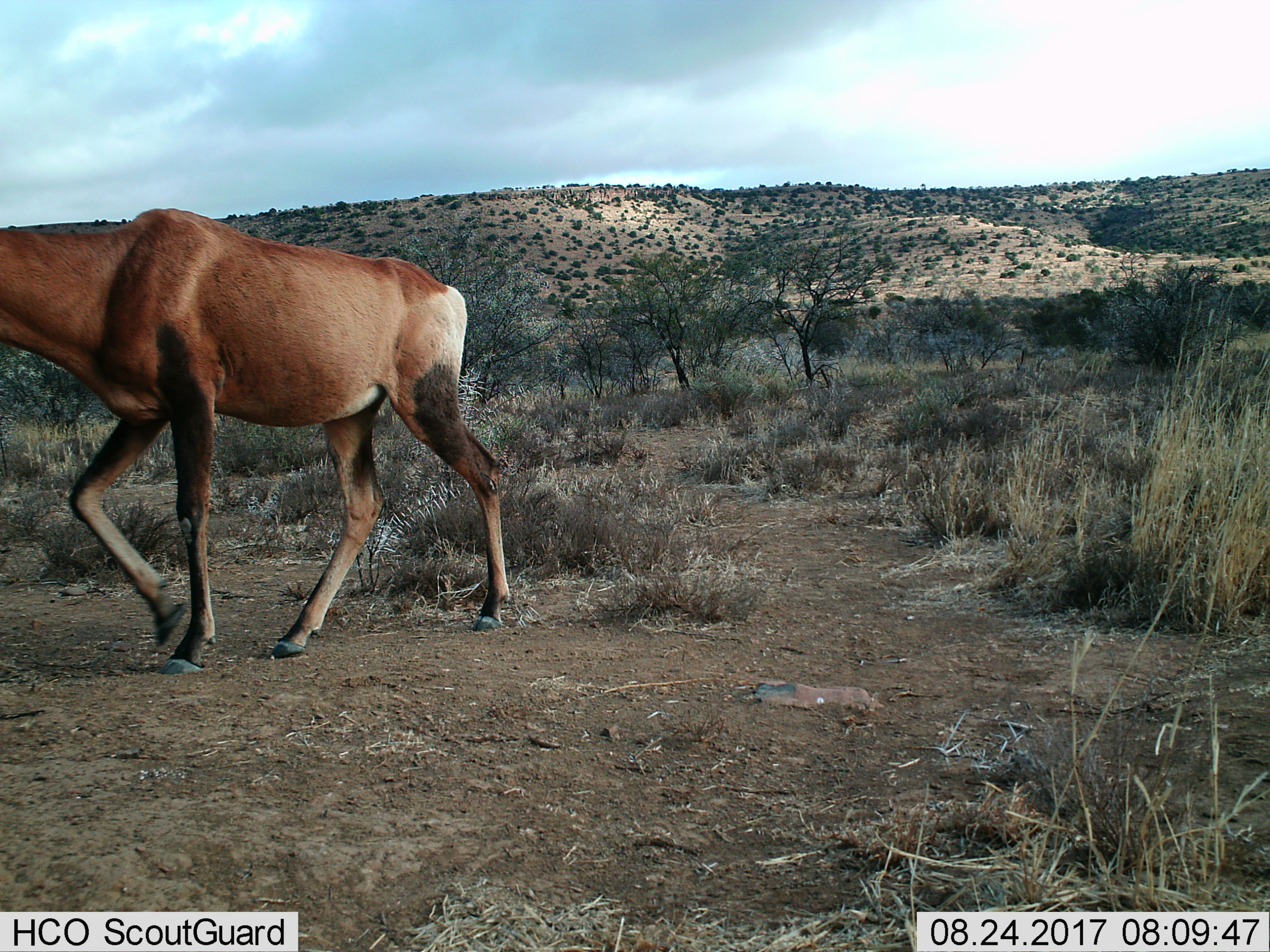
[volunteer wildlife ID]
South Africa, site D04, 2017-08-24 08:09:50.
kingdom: Animalia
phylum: Chordata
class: Mammalia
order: Artiodactyla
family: Bovidae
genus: Alcelaphus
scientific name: Alcelaphus buselaphus caama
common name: red hartebeest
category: hartebeestred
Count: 1.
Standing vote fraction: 11%.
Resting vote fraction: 0%.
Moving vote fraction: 100%.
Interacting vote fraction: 0%.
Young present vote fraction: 0%.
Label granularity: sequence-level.